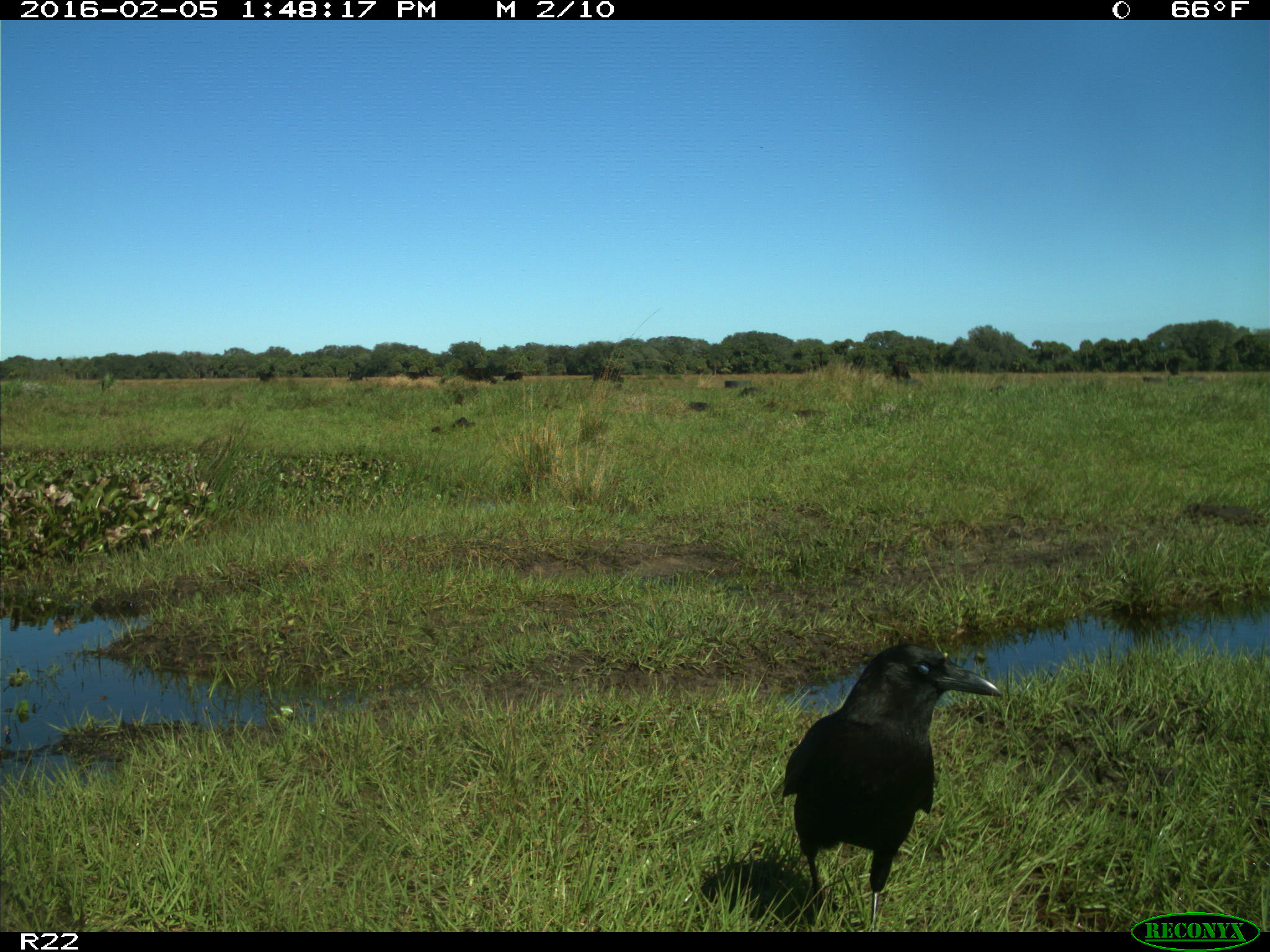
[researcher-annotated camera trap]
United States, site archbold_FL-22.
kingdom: Animalia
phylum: Chordata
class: Mammalia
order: Artiodactyla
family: Bovidae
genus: Bos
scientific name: Bos taurus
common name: domestic cow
Bos taurus (domestic cow).